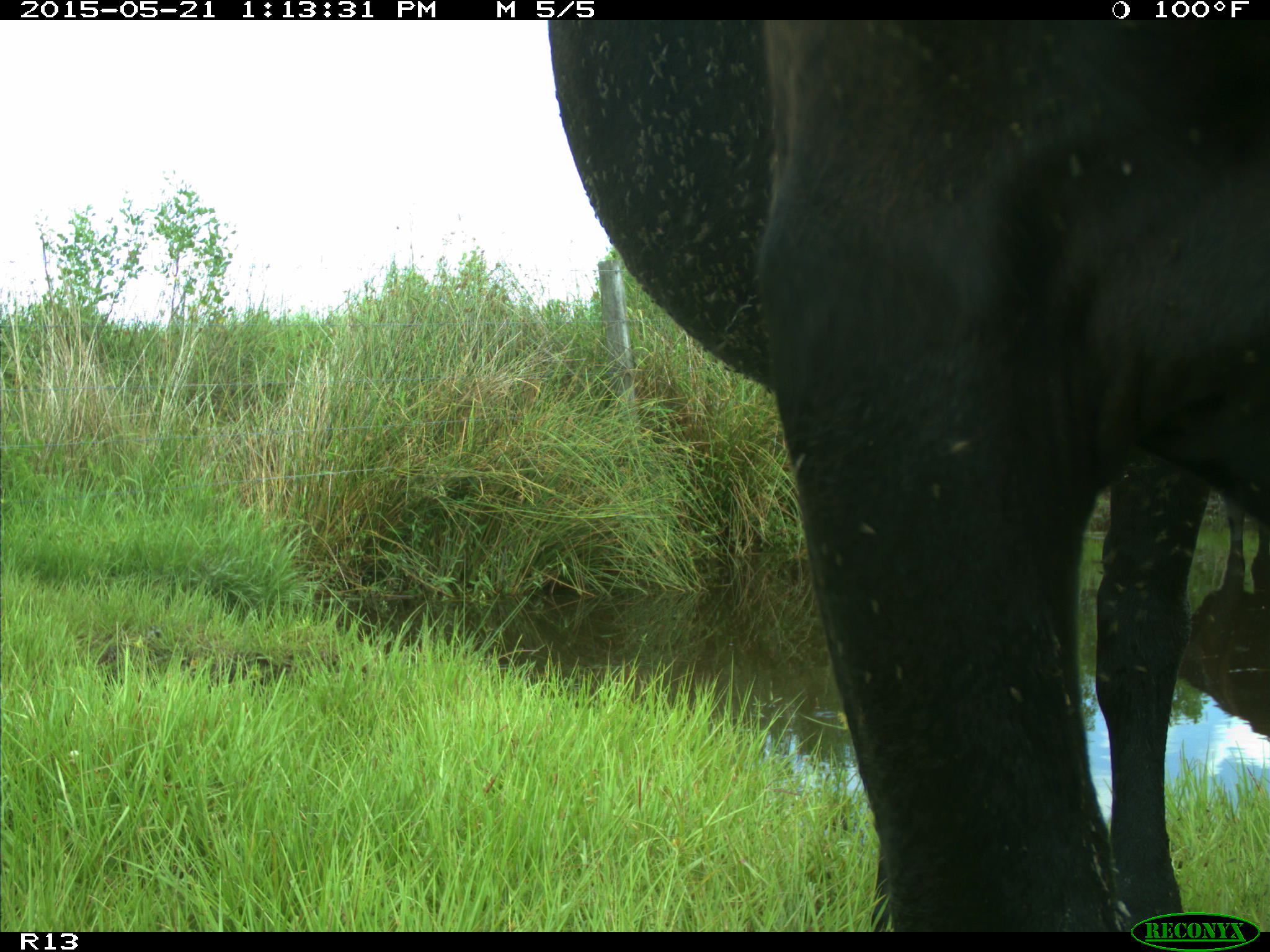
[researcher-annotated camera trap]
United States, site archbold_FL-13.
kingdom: Animalia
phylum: Chordata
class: Mammalia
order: Artiodactyla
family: Bovidae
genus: Bos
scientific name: Bos taurus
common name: domestic cow